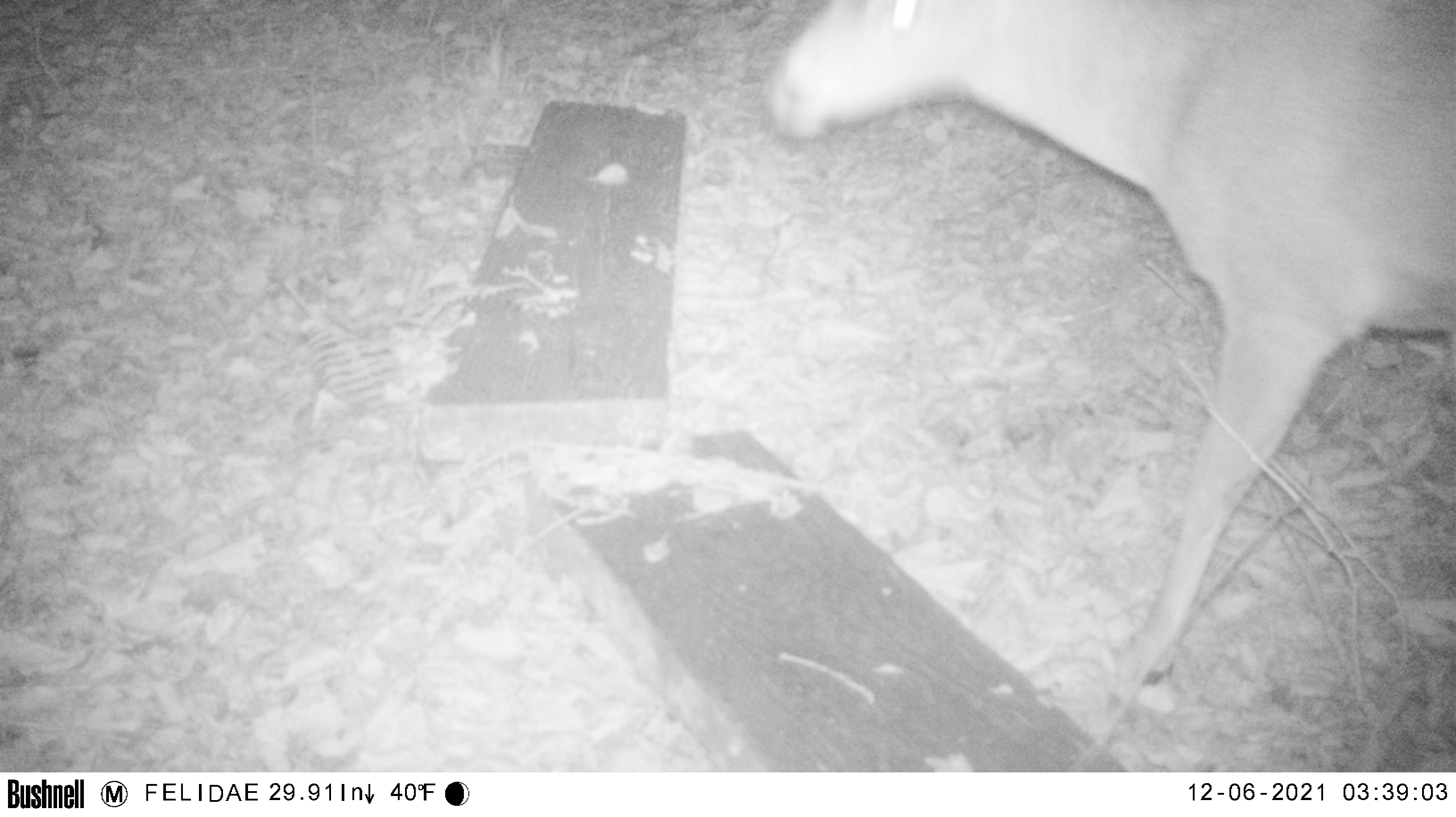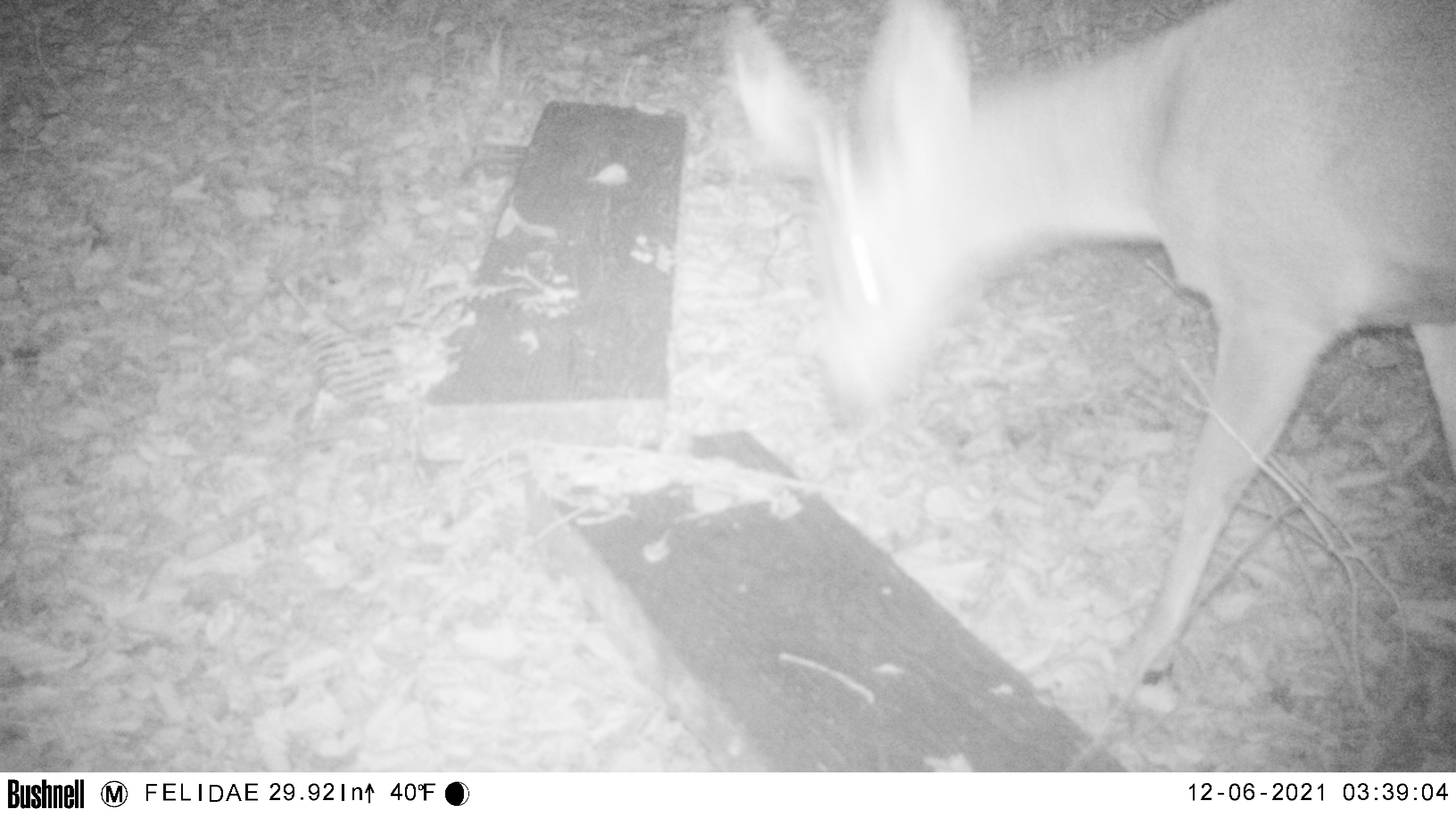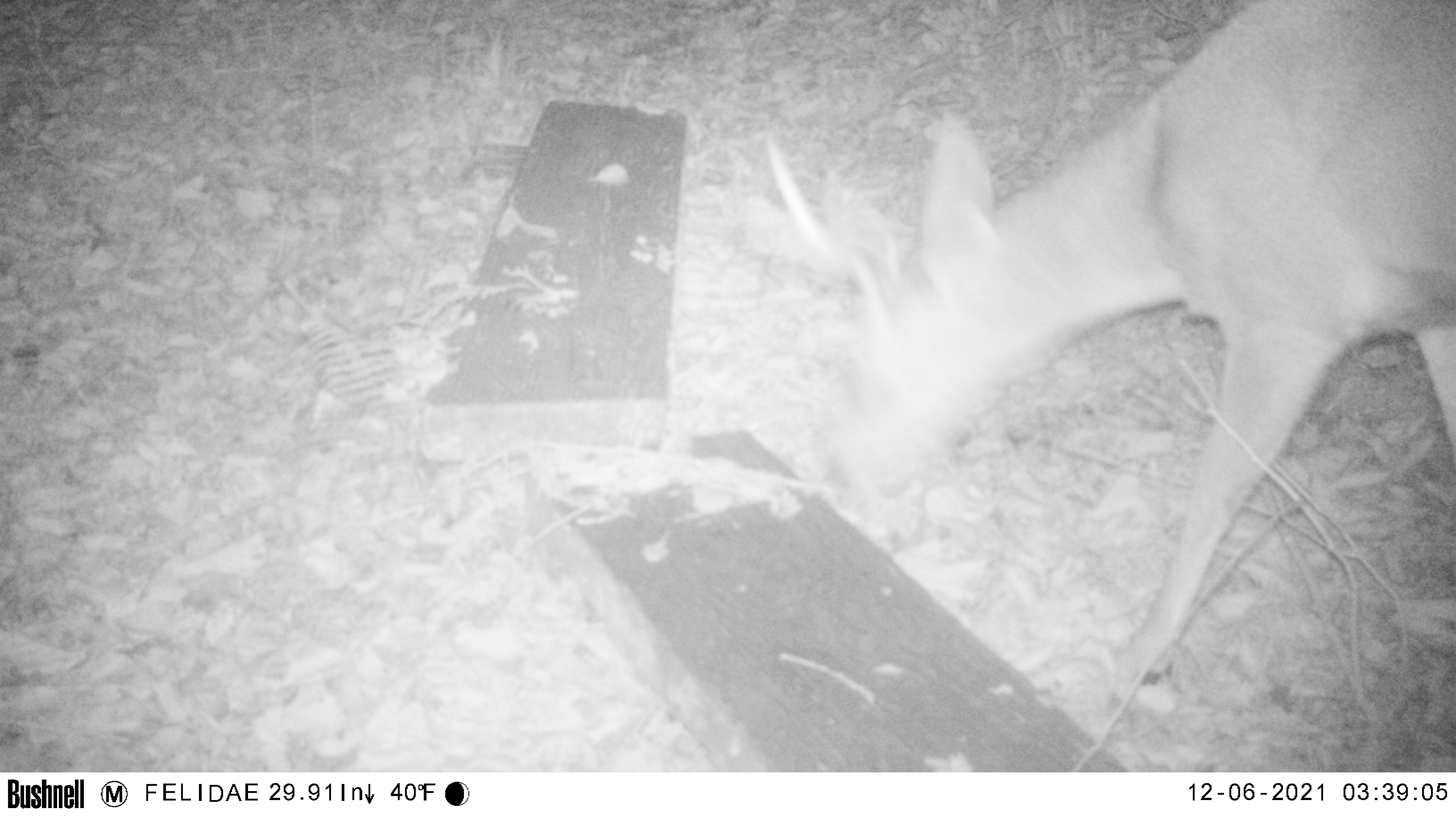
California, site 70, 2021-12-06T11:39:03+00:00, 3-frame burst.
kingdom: Animalia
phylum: Chordata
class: Mammalia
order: Artiodactyla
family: Cervidae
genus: Odocoileus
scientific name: Odocoileus hemionus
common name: mule deer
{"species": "mule deer (Odocoileus hemionus)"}